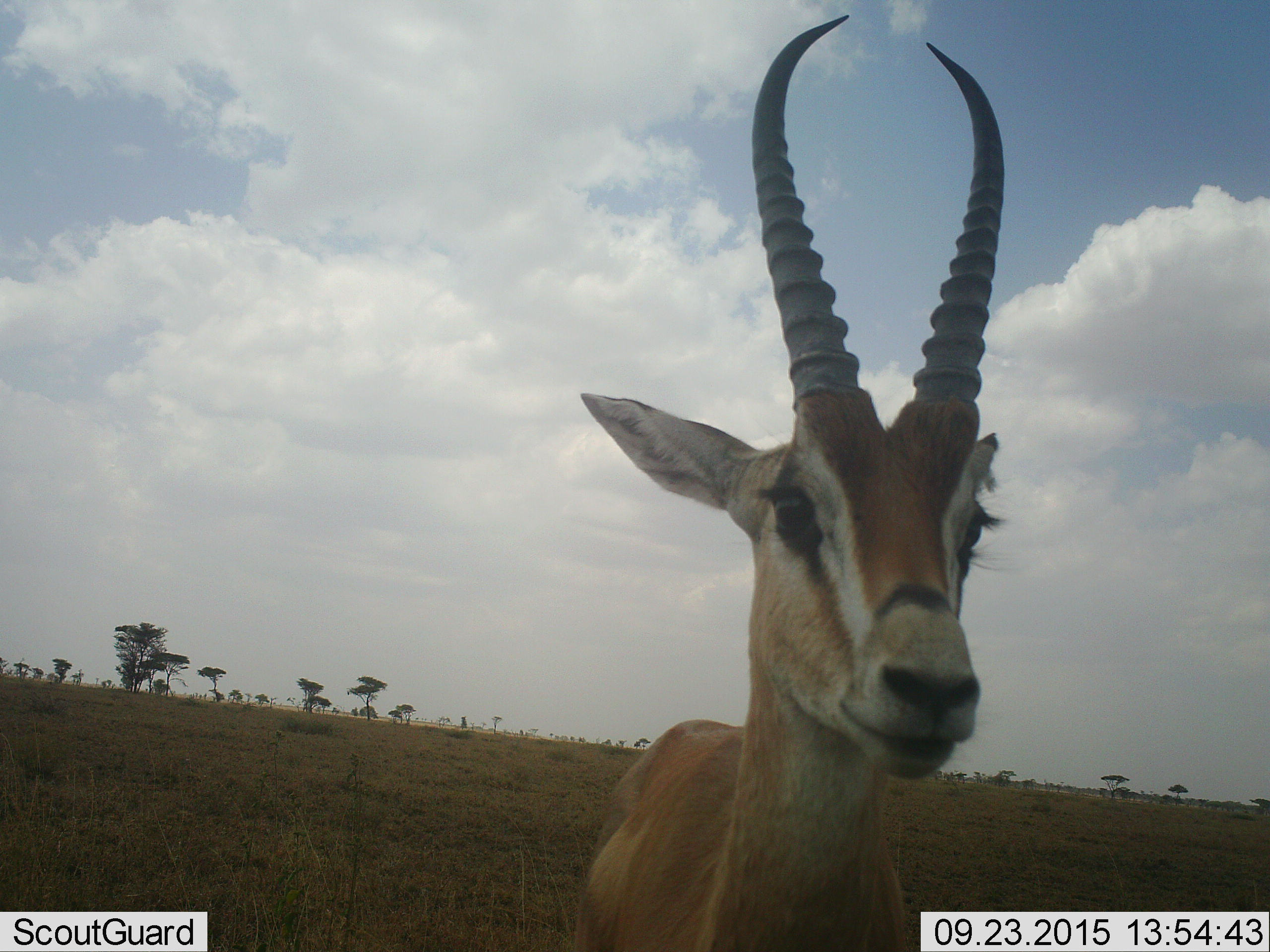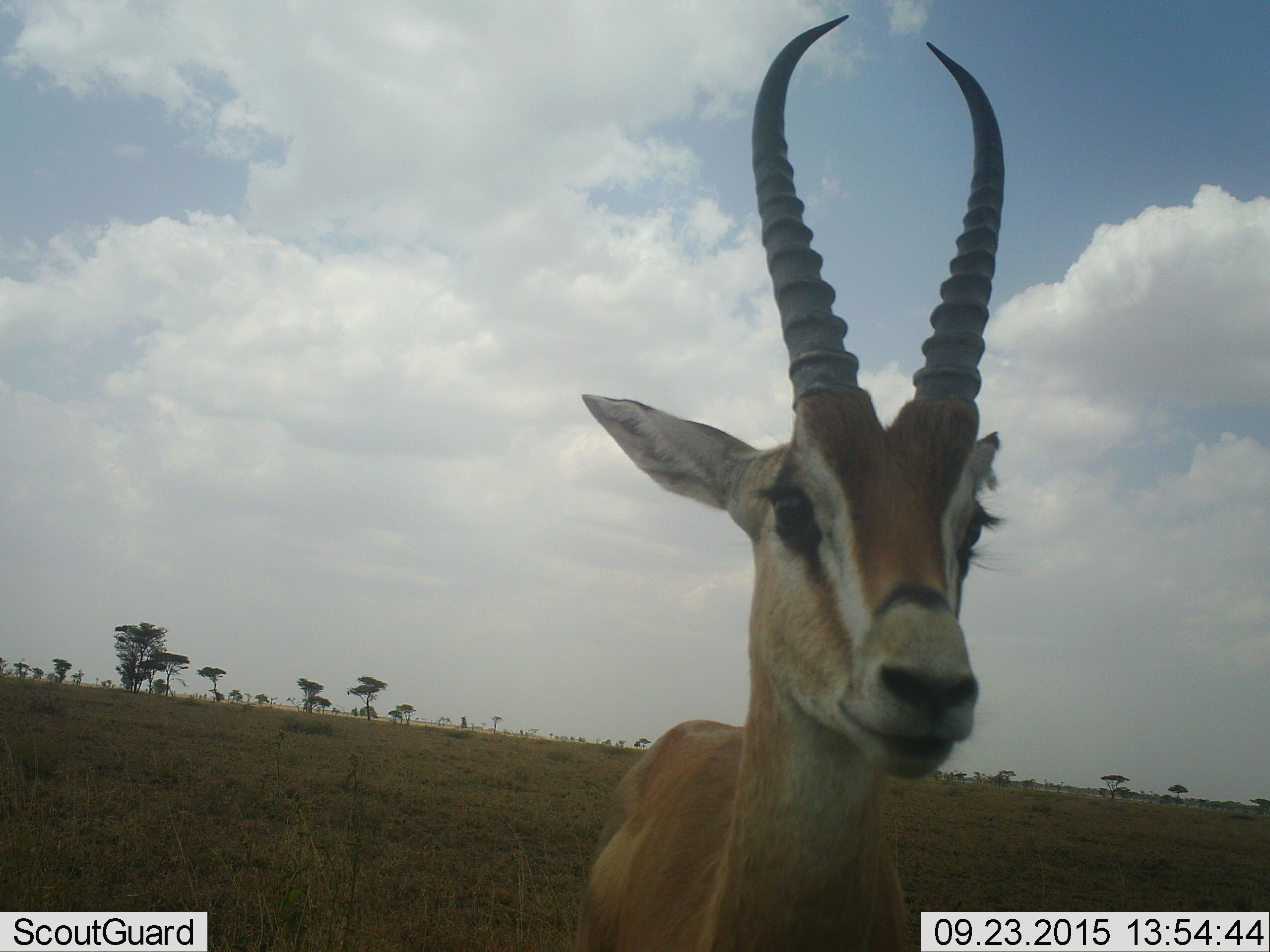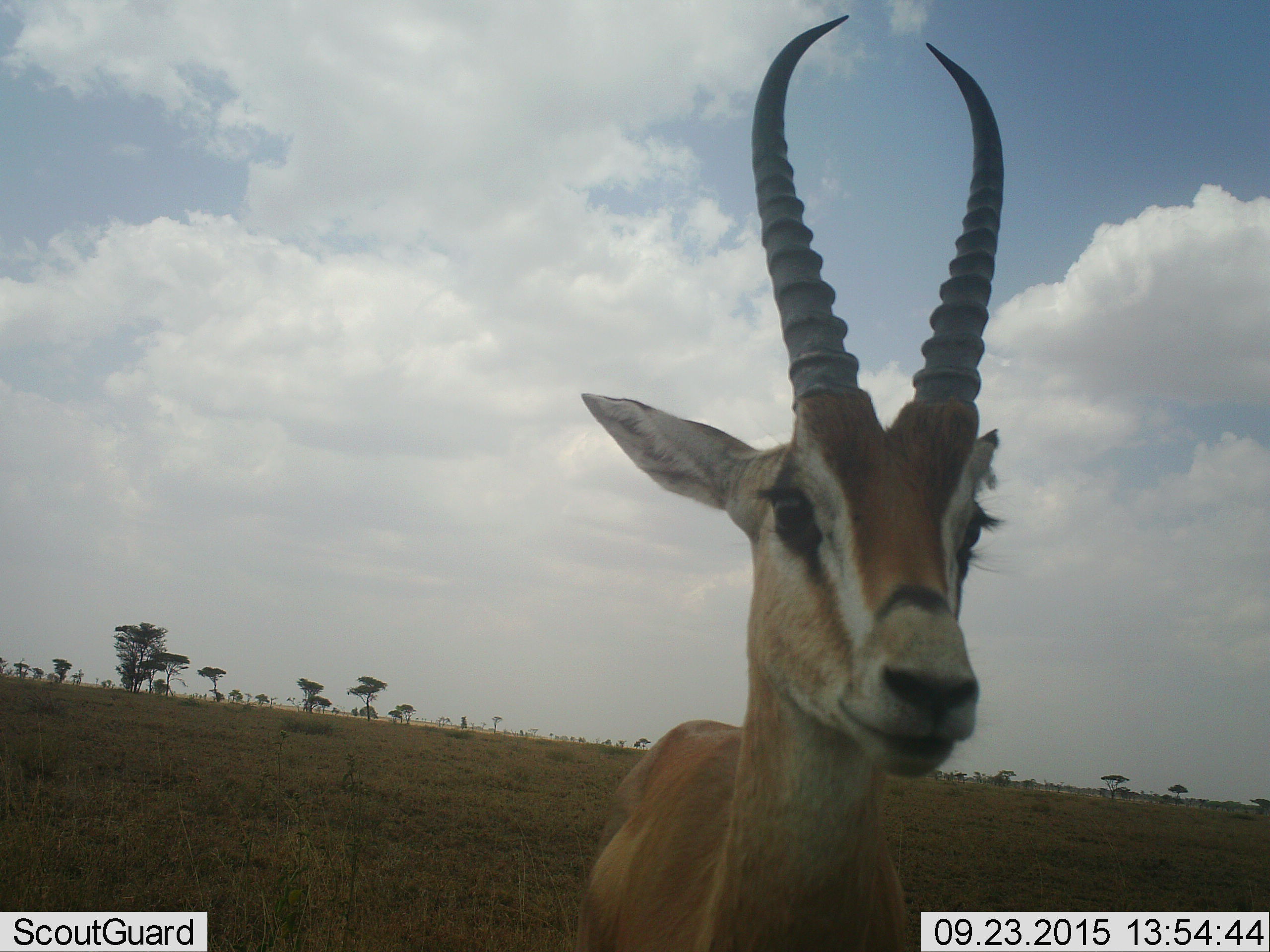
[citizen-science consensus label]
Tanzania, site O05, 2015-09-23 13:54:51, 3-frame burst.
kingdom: Animalia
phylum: Chordata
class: Mammalia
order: Artiodactyla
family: Bovidae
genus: Nanger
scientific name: Nanger granti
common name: grant's gazelle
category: gazellegrants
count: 1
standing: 100%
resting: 0%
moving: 0%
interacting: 0%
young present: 0%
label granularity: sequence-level